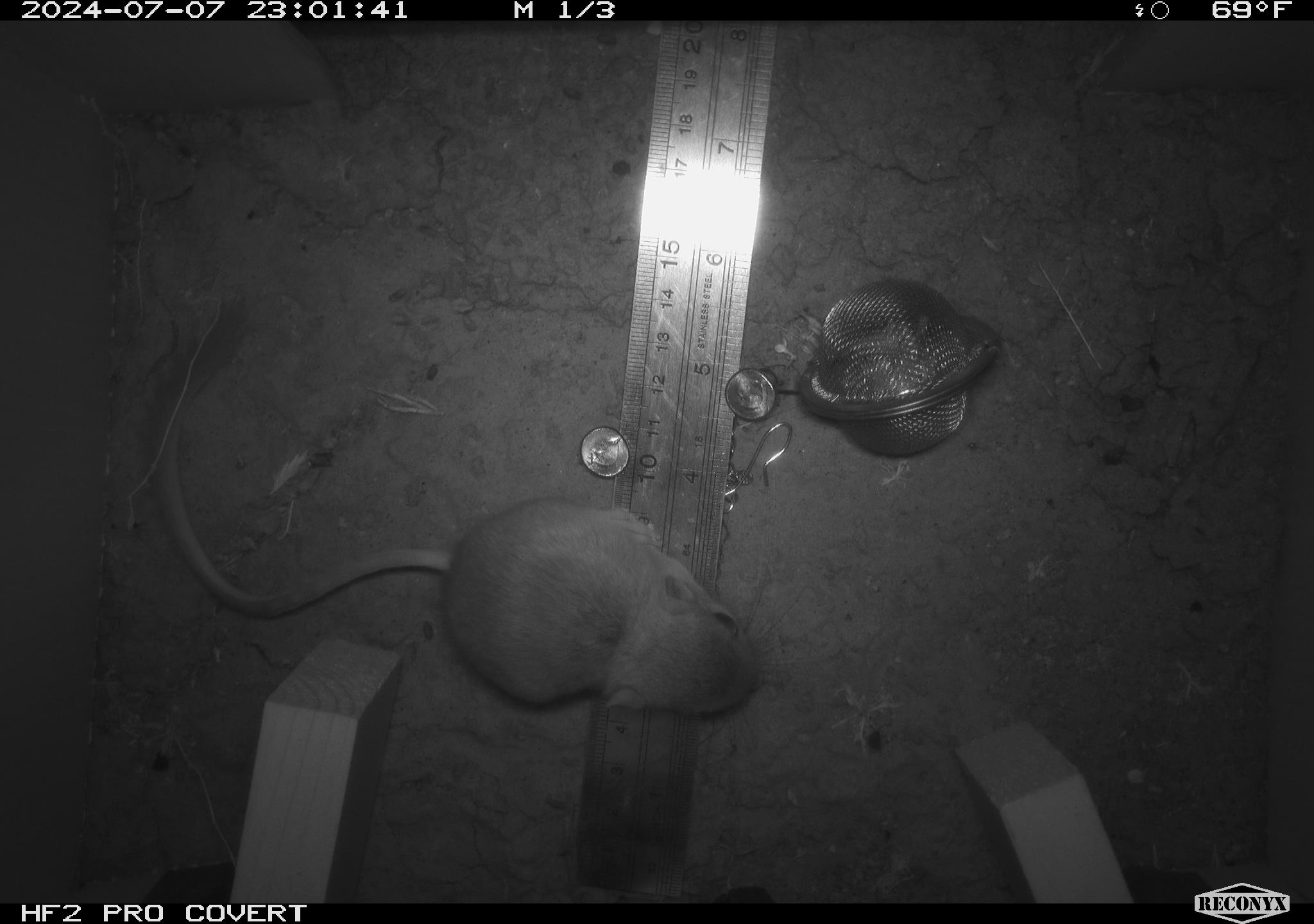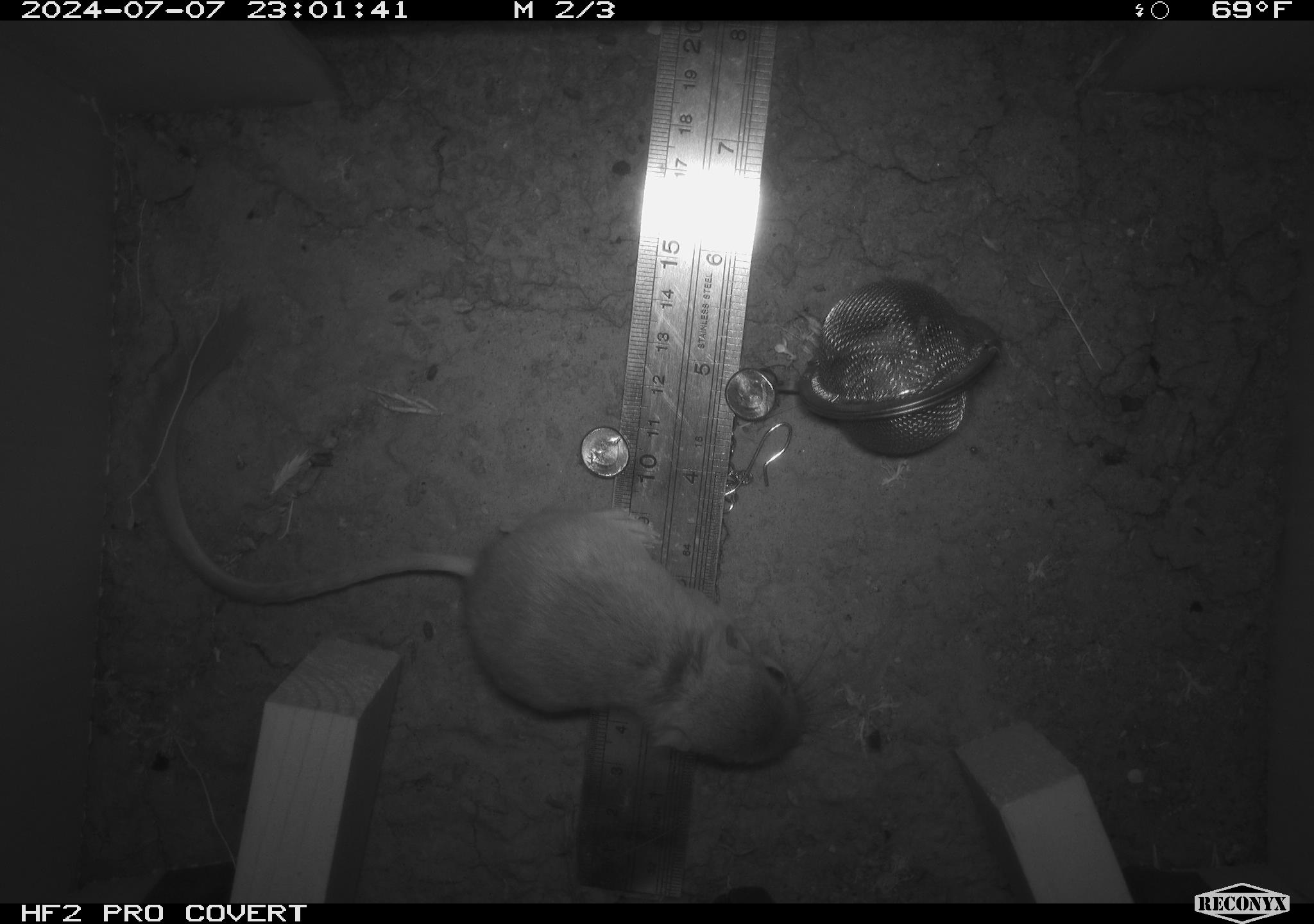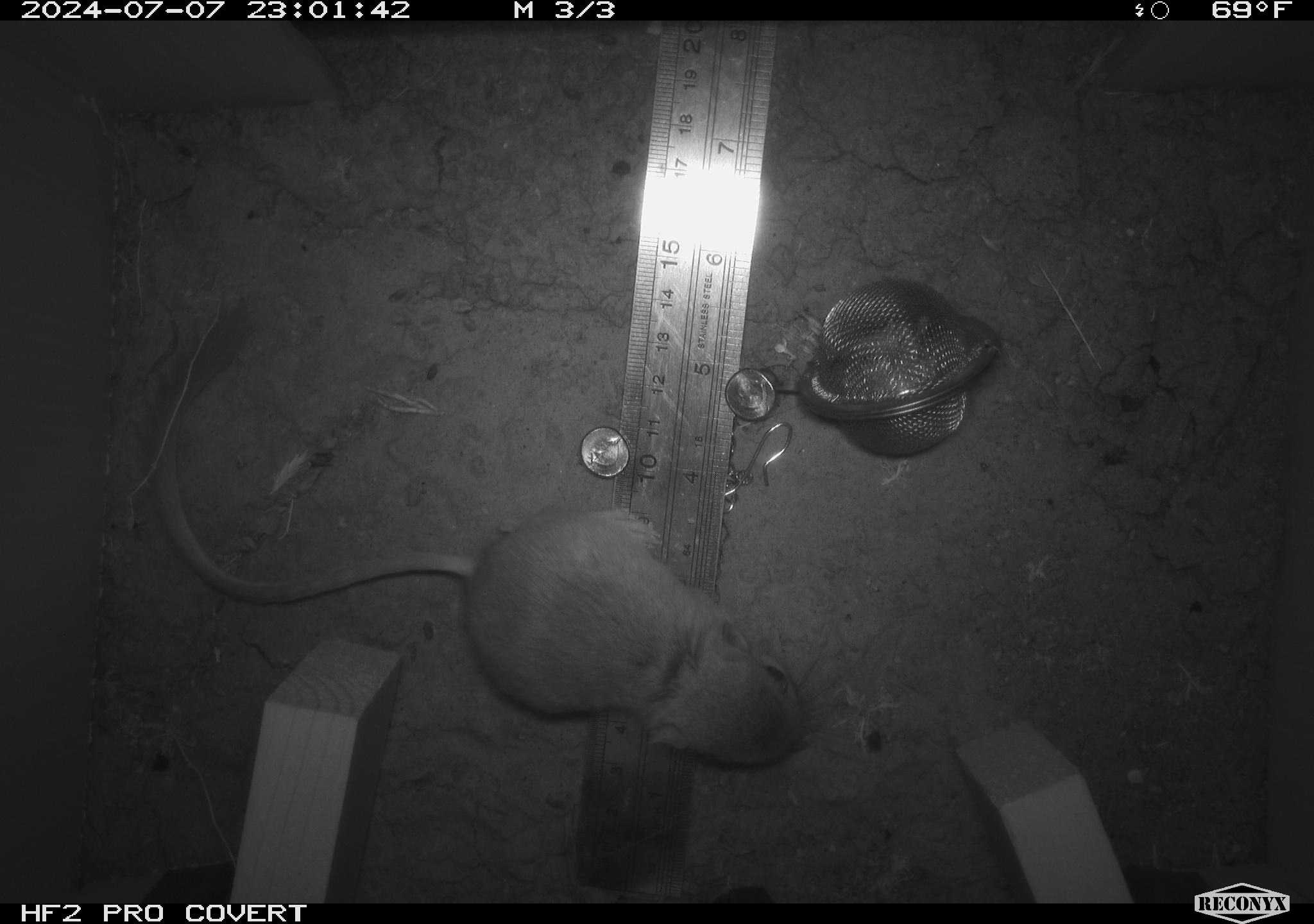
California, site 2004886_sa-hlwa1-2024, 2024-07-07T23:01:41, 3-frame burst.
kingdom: Animalia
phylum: Chordata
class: Mammalia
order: Rodentia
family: Heteromyidae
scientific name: Heteromyidae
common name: kangaroo rats and pocket mice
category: heteromyidae family